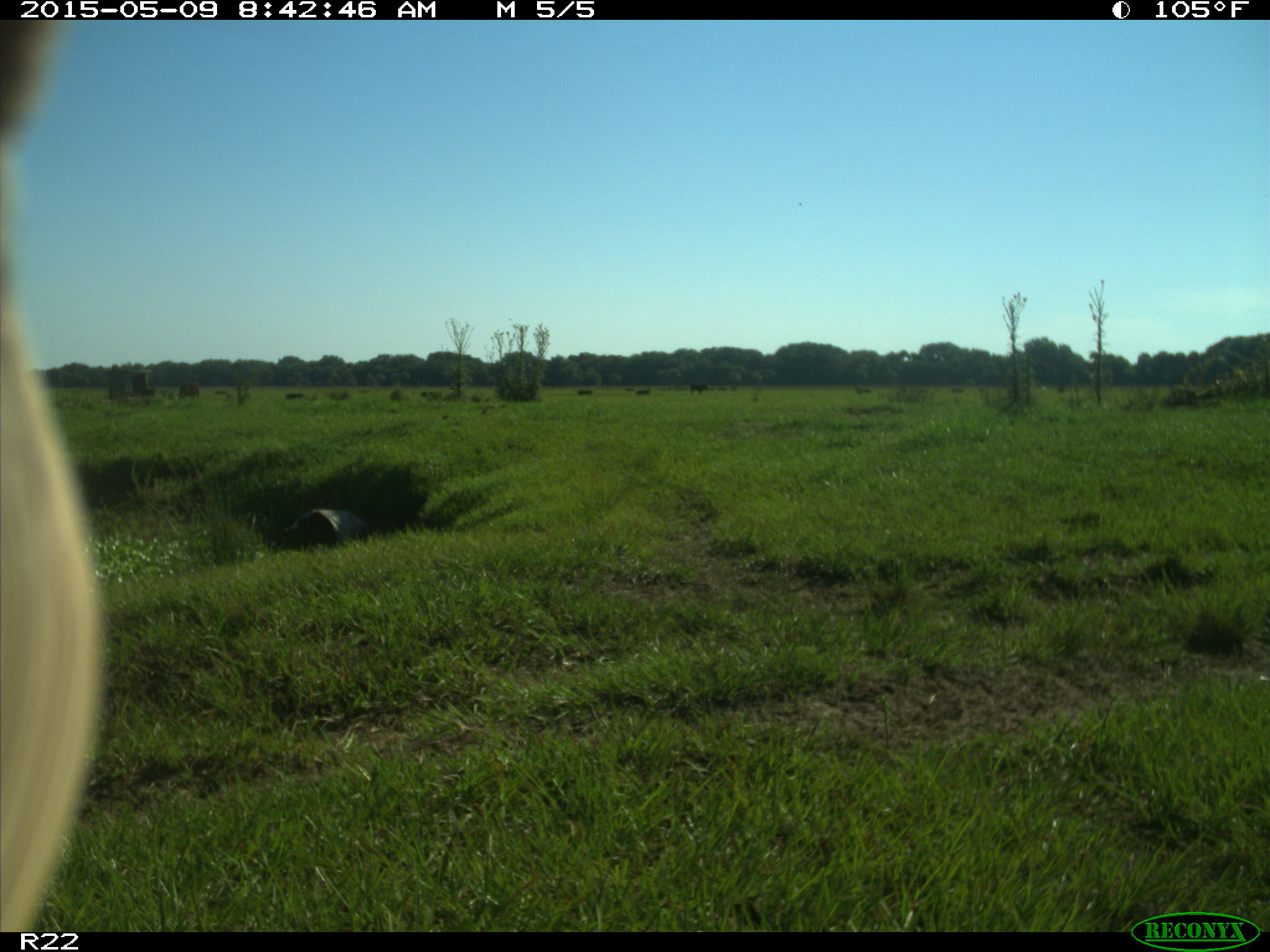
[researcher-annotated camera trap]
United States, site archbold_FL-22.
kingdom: Animalia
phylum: Chordata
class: Mammalia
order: Artiodactyla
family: Bovidae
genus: Bos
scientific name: Bos taurus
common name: domestic cow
Bos taurus (domestic cow).